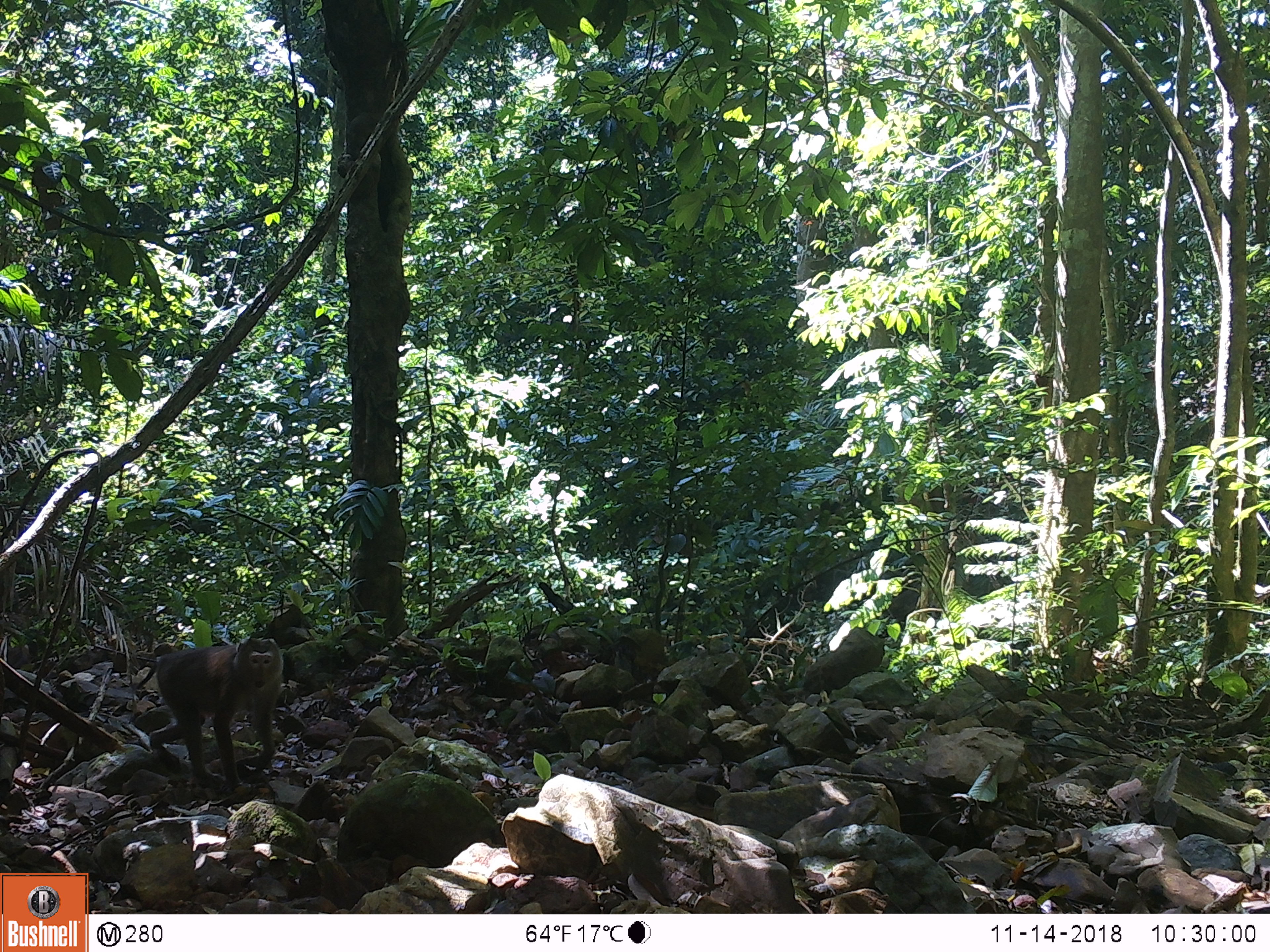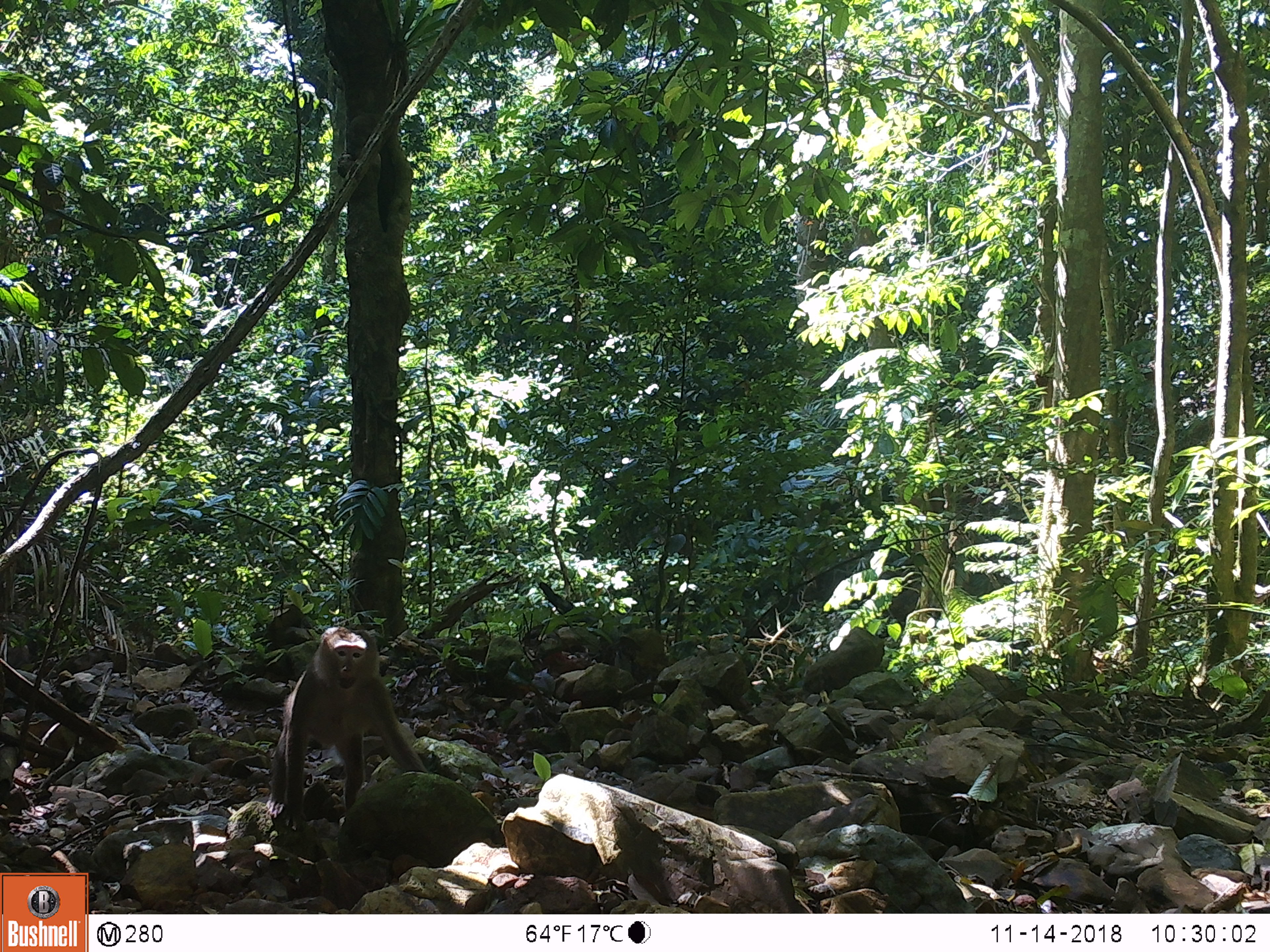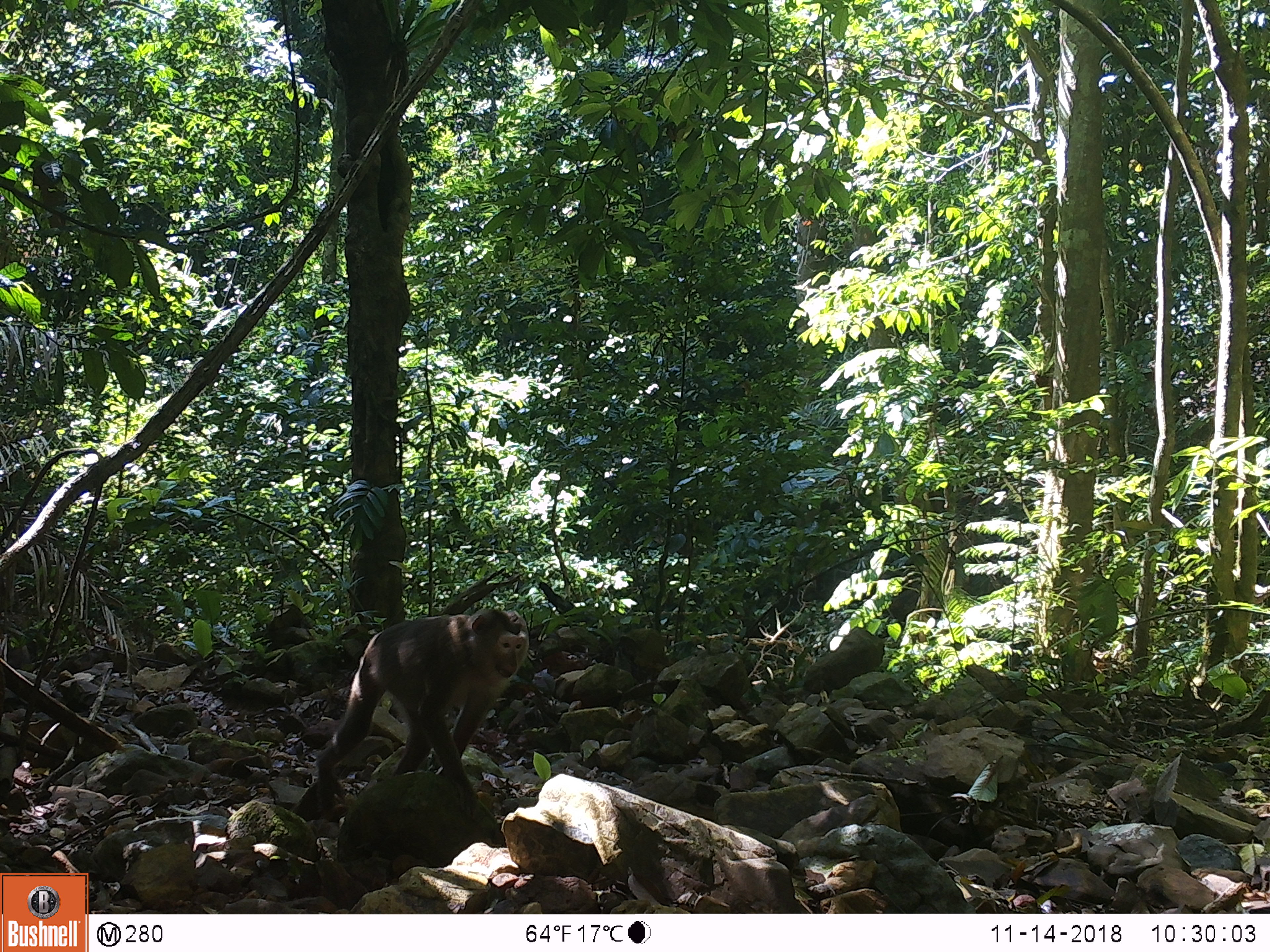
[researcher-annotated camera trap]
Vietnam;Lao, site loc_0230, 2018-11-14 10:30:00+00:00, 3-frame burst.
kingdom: Animalia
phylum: Chordata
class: Mammalia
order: Primates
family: Cercopithecidae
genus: Macaca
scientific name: Macaca nemestrina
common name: pig-tailed macaque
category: pig tailed macaque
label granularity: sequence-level